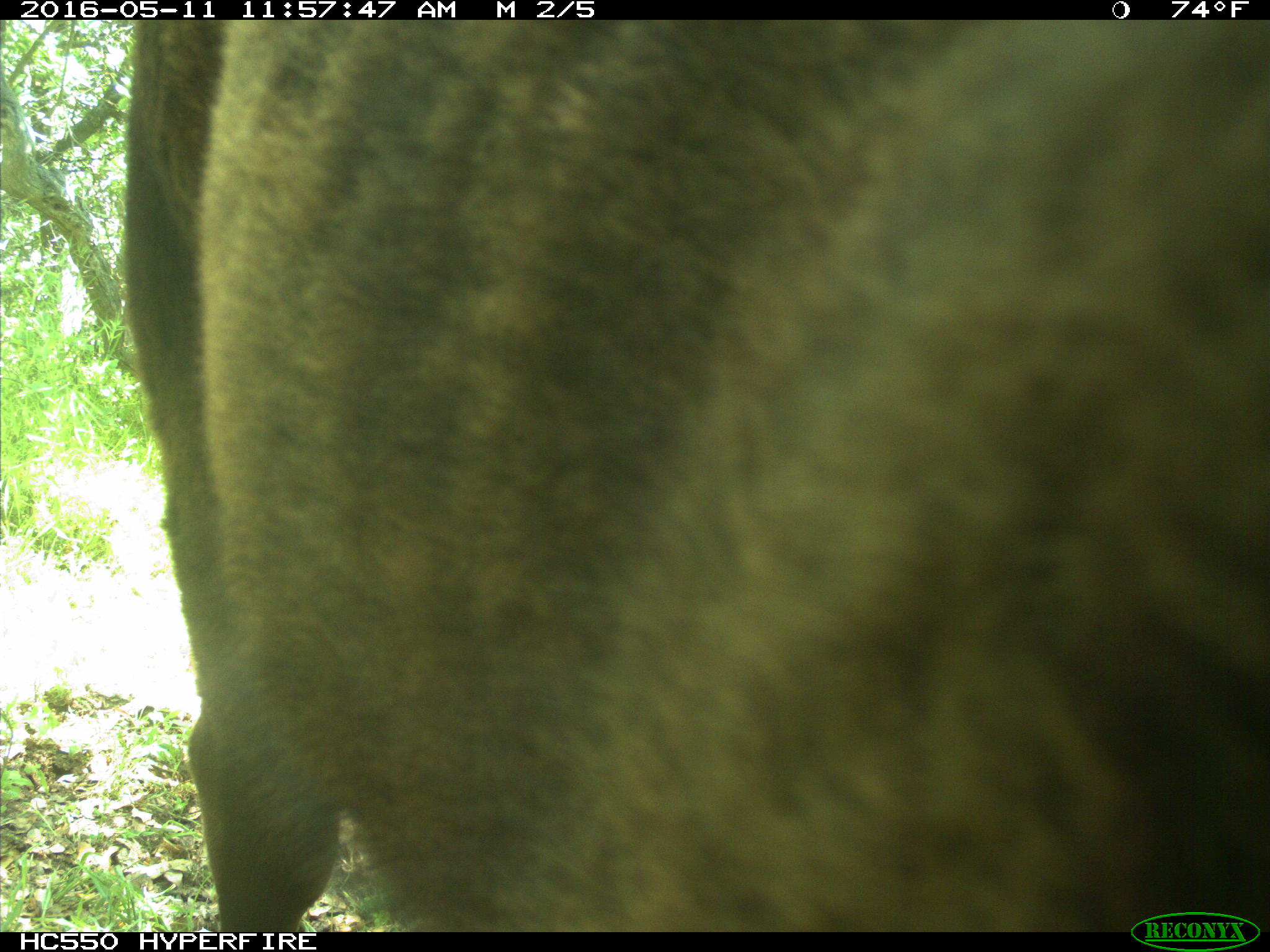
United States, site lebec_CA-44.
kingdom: Animalia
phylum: Chordata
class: Mammalia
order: Artiodactyla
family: Bovidae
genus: Bos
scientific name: Bos taurus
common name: domestic cow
Bos taurus (domestic cow).